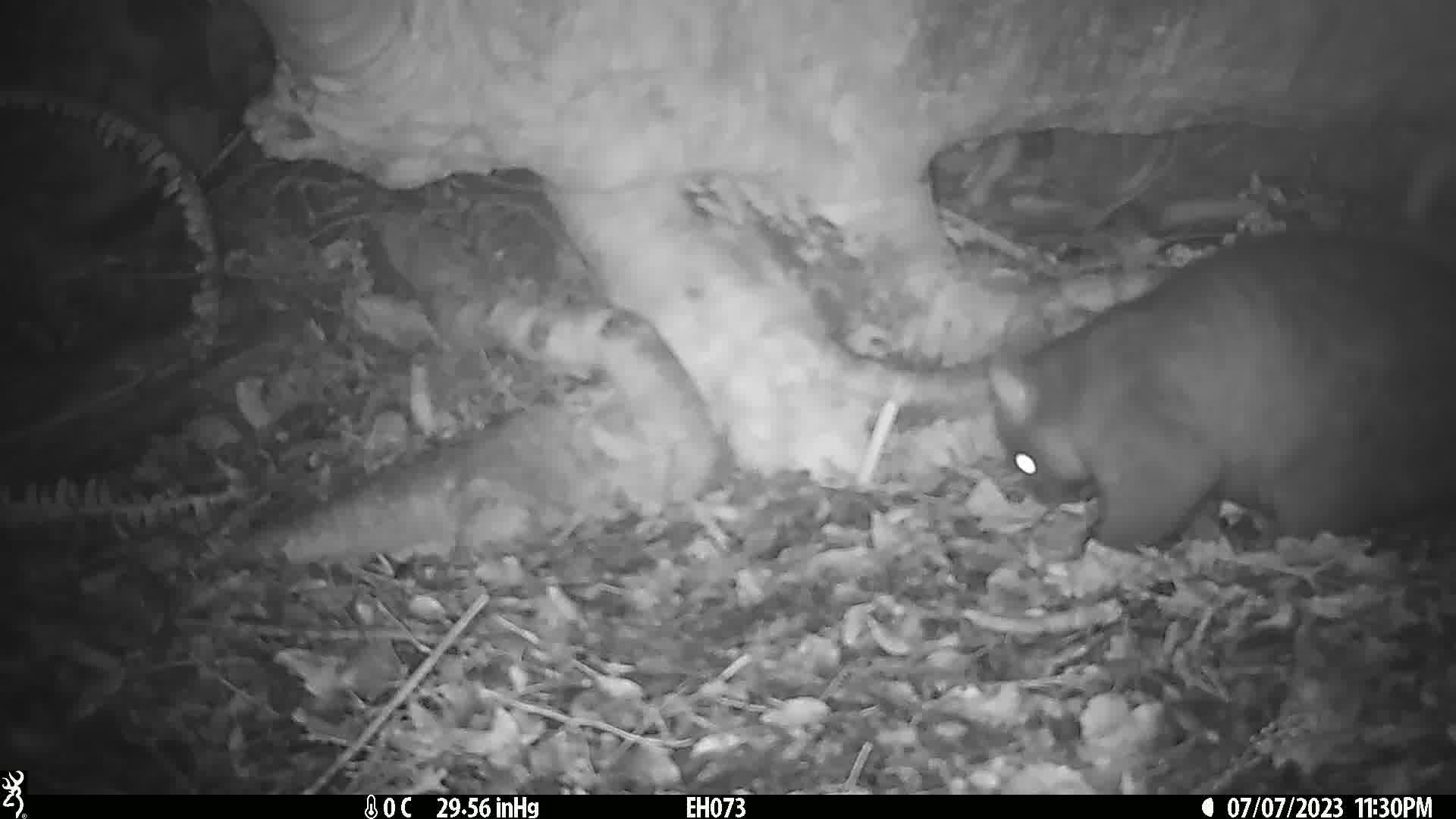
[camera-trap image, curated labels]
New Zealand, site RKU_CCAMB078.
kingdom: Animalia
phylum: Chordata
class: Mammalia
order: Diprotodontia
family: Phalangeridae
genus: Trichosurus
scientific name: Trichosurus vulpecula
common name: common brushtail possum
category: possum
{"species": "possum (common brushtail possum) (Trichosurus vulpecula)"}